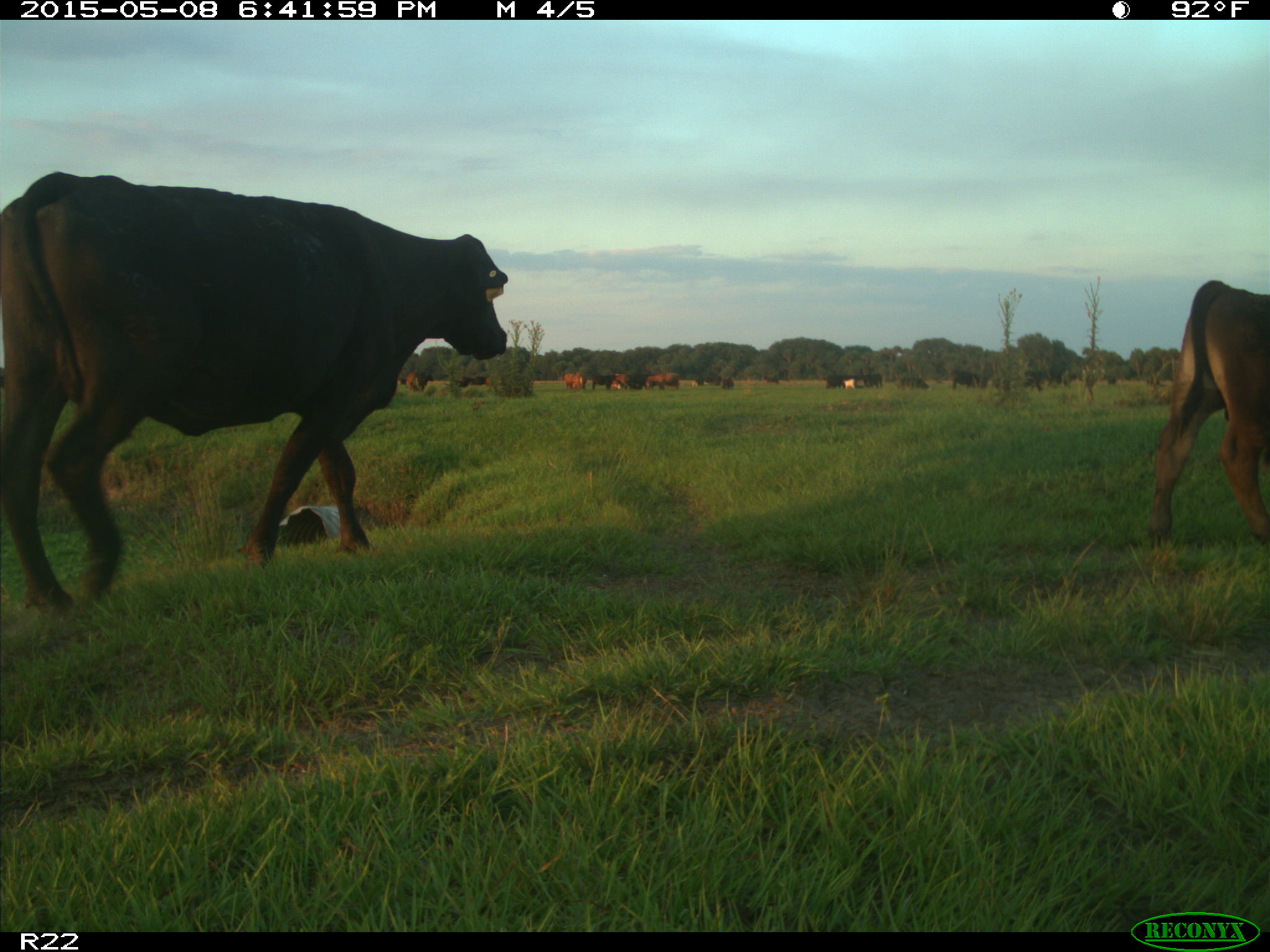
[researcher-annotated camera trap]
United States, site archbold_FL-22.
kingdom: Animalia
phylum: Chordata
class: Mammalia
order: Artiodactyla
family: Bovidae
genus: Bos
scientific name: Bos taurus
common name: domestic cow